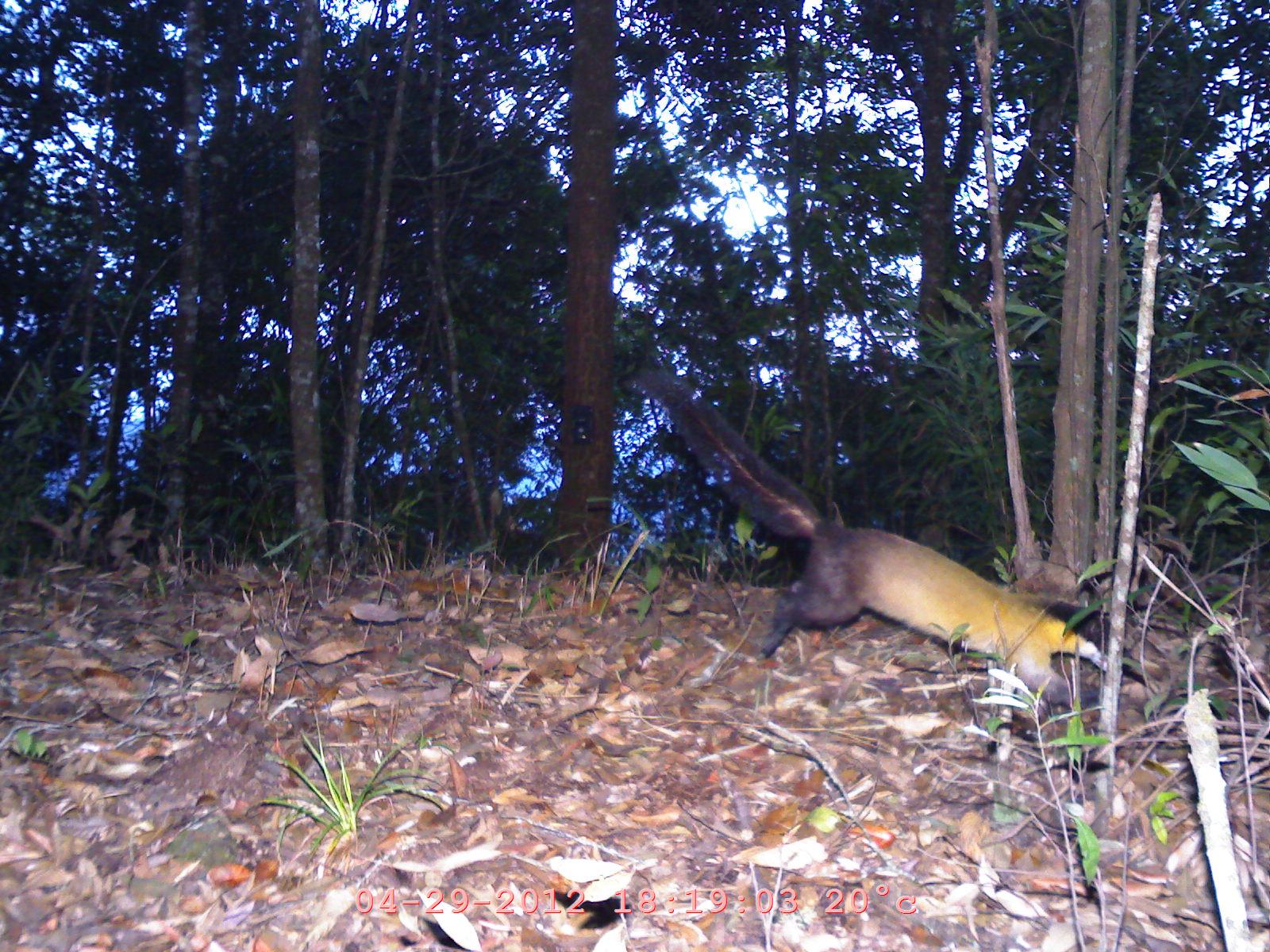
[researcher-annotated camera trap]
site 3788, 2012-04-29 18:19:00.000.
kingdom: Animalia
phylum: Chordata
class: Mammalia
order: Carnivora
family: Mustelidae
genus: Martes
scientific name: Martes flavigula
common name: yellow-throated marten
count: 1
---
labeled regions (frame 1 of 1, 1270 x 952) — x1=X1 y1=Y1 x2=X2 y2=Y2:
martes flavigula: x1=627 y1=367 x2=1126 y2=714